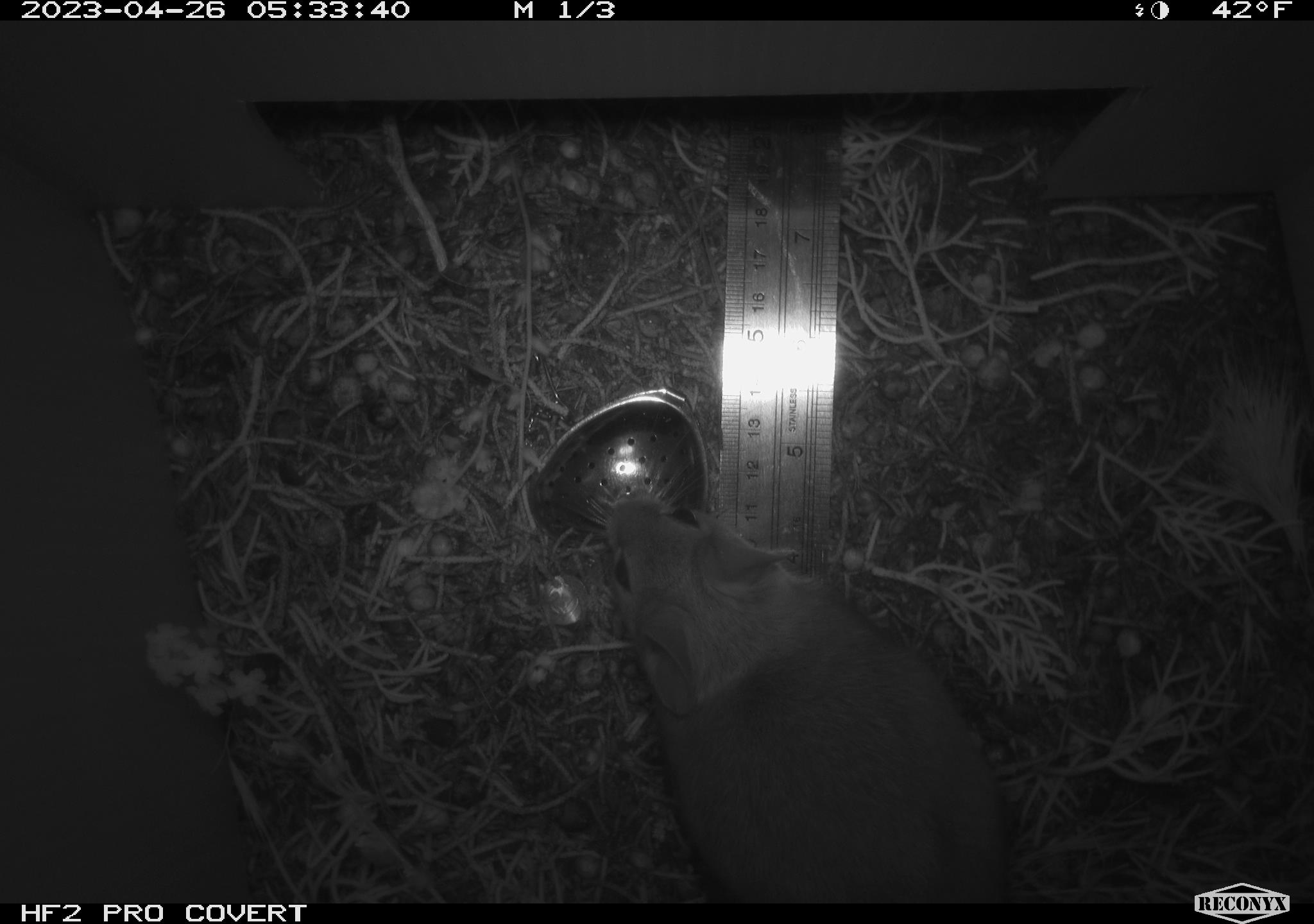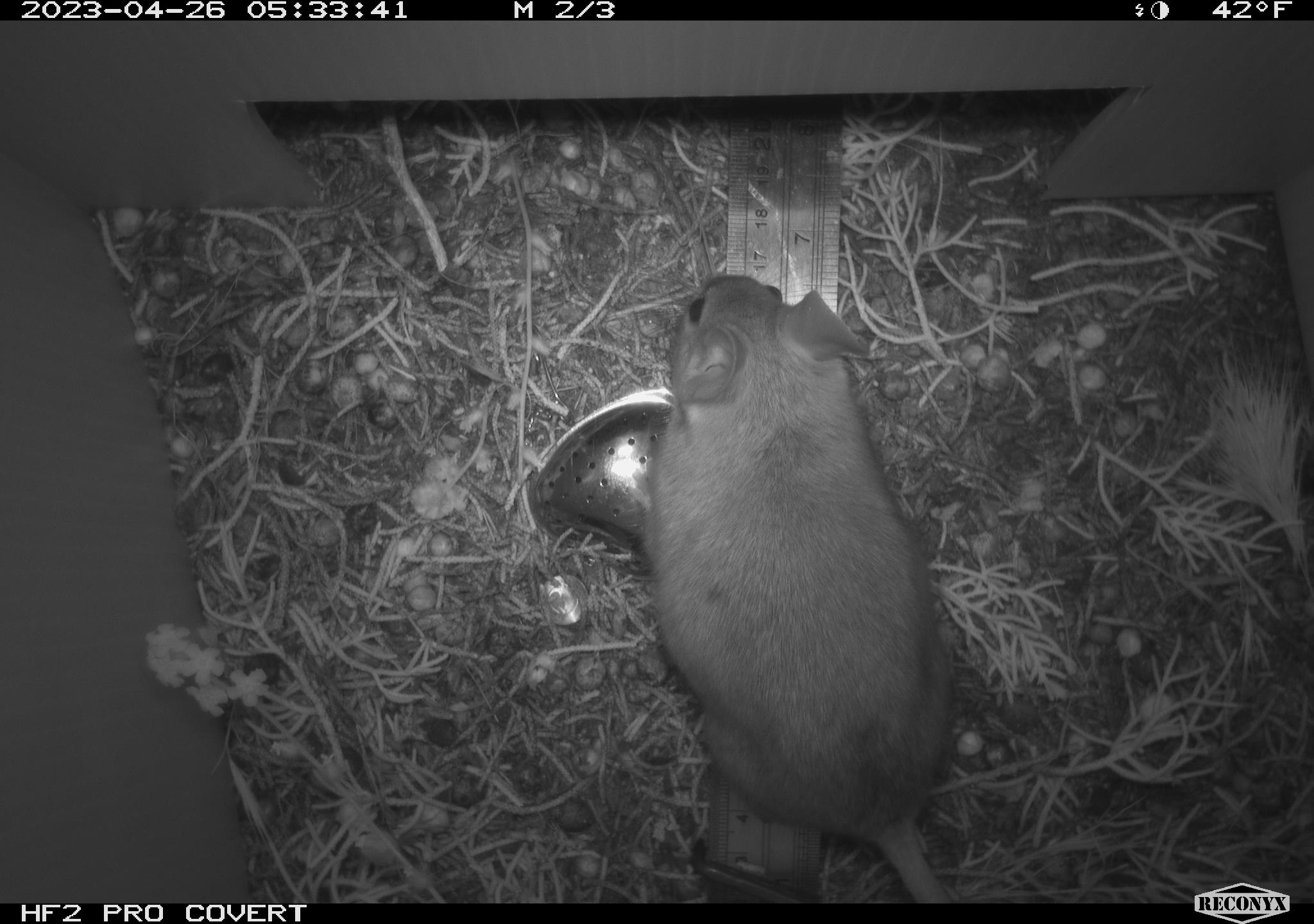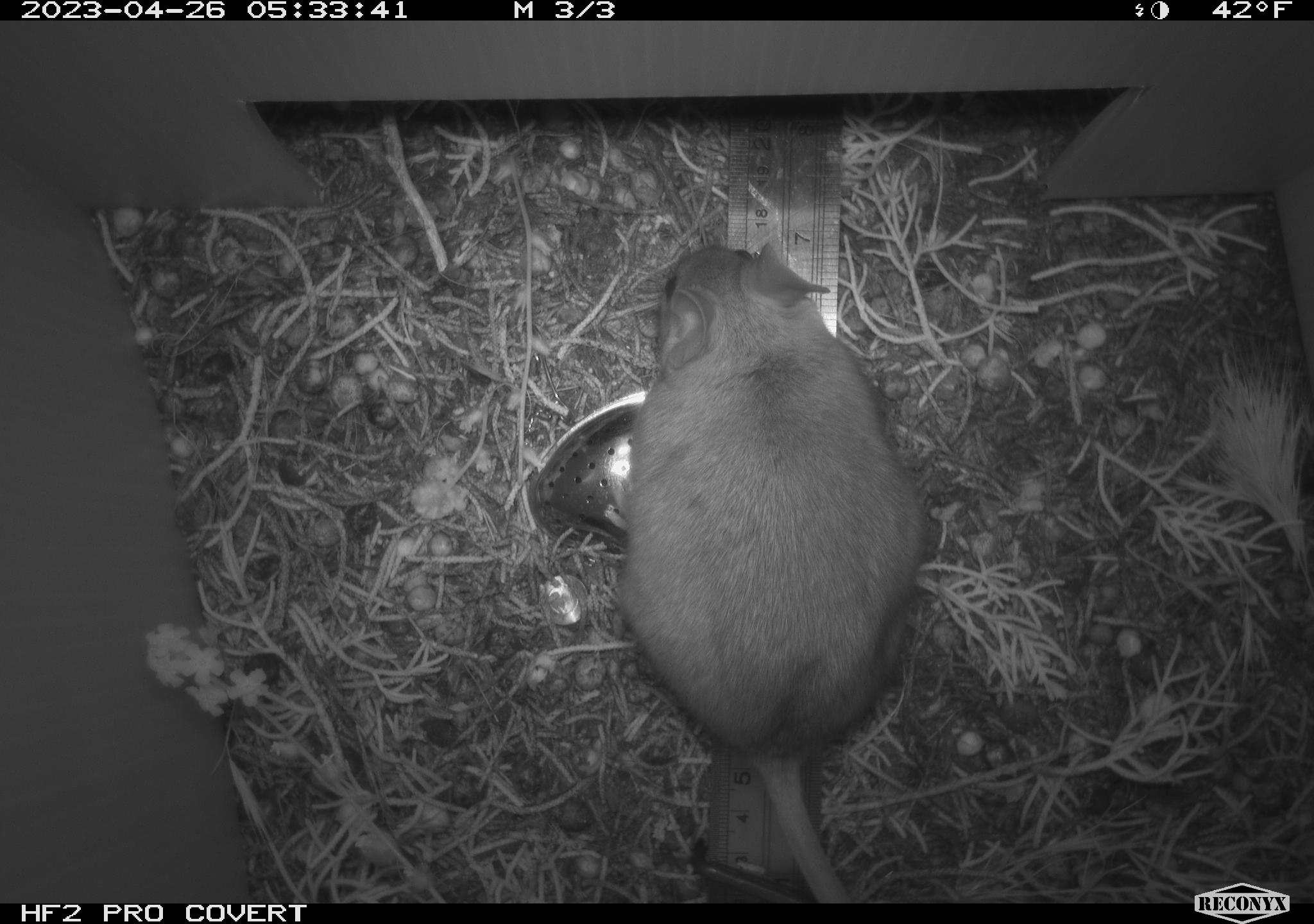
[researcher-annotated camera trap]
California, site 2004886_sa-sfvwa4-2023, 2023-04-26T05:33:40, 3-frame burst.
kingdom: Animalia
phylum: Chordata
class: Mammalia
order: Rodentia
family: Cricetidae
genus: Neotoma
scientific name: Neotoma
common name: pack rat or woodrat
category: neotoma species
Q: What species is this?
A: Neotoma species (pack rat or woodrat) (Neotoma).